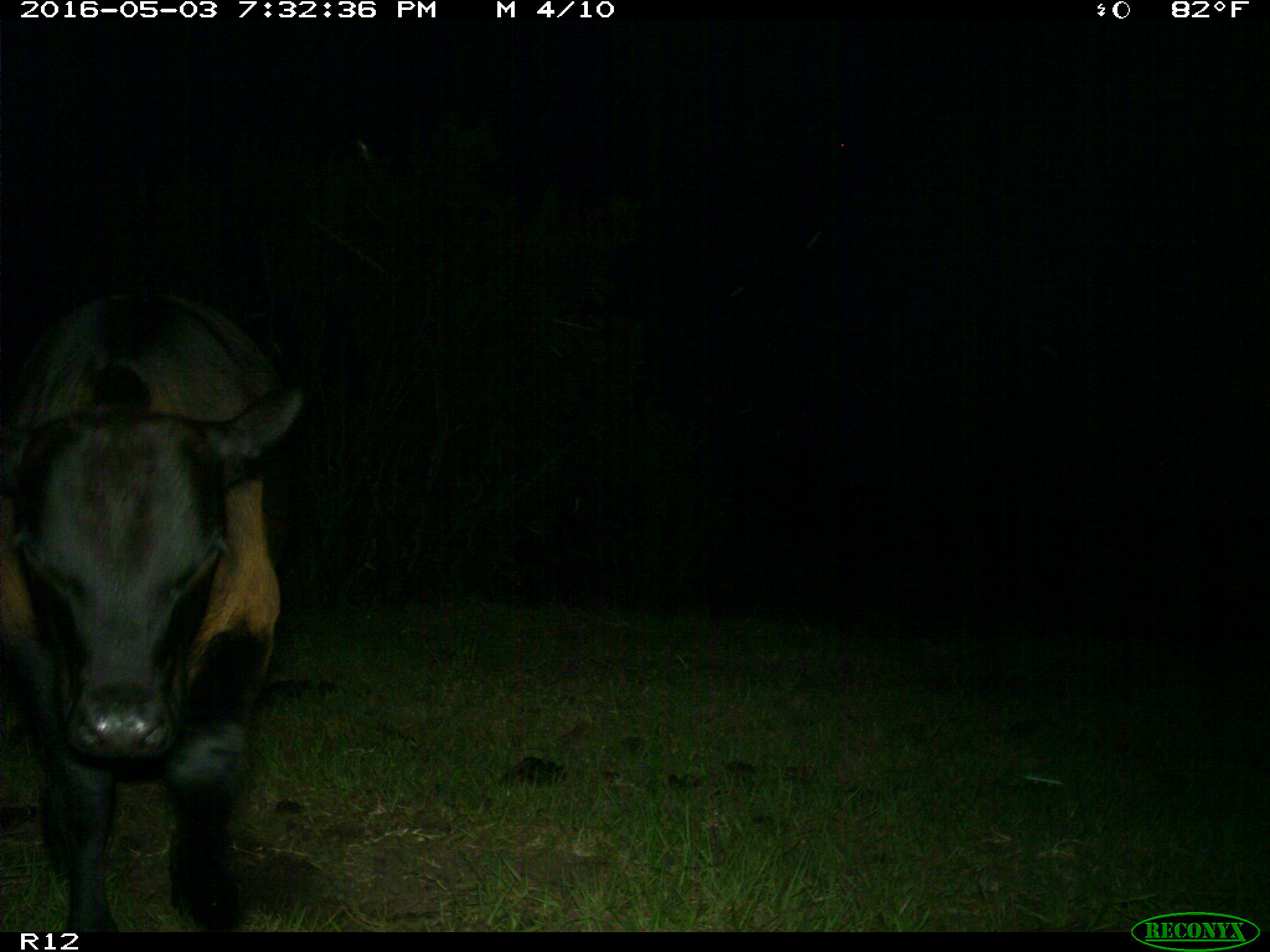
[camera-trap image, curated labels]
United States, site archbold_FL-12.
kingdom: Animalia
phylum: Chordata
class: Mammalia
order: Artiodactyla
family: Bovidae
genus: Bos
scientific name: Bos taurus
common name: domestic cow